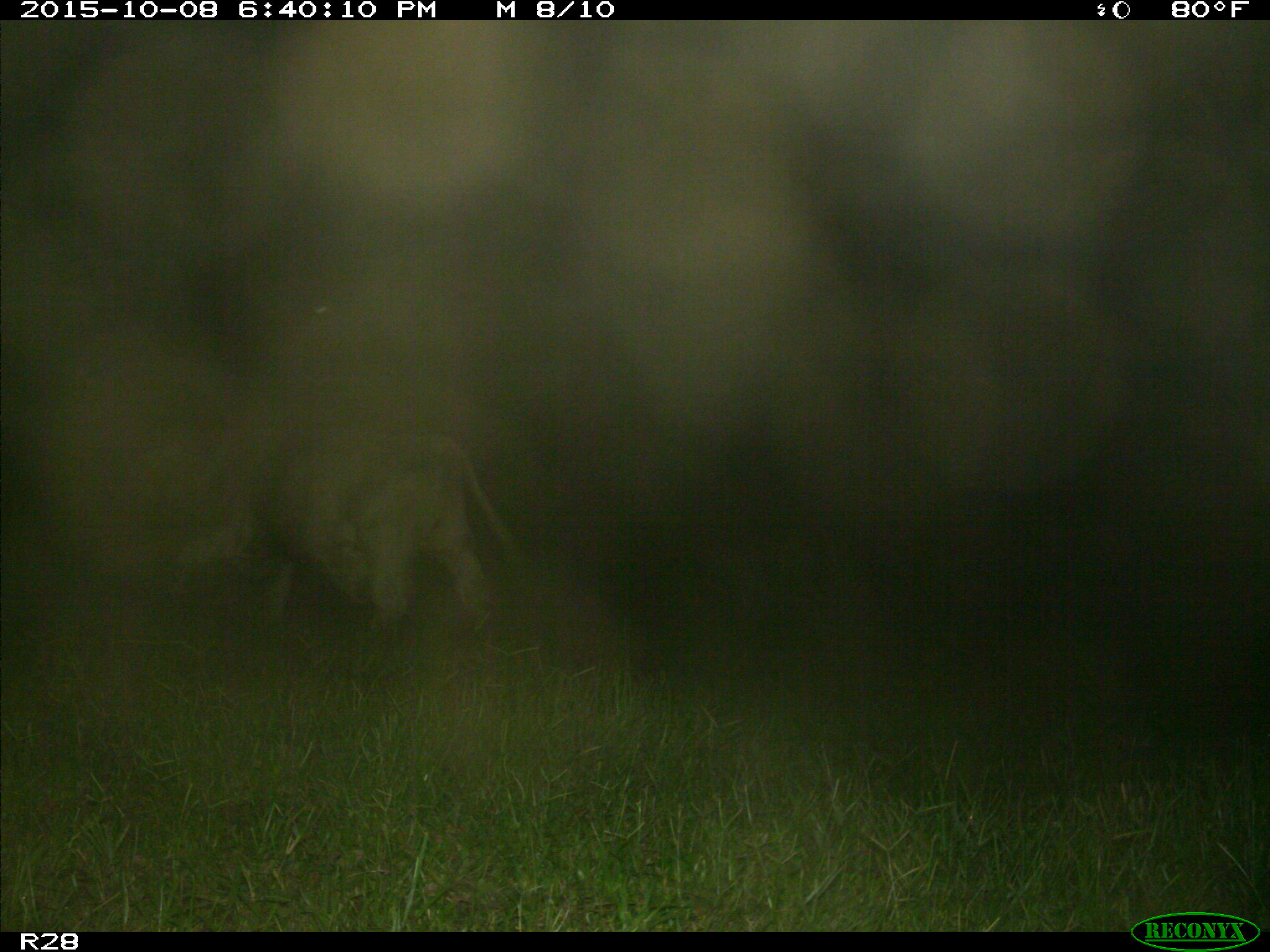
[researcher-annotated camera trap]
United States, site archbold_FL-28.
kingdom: Animalia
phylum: Chordata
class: Mammalia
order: Artiodactyla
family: Bovidae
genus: Bos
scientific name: Bos taurus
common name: domestic cow